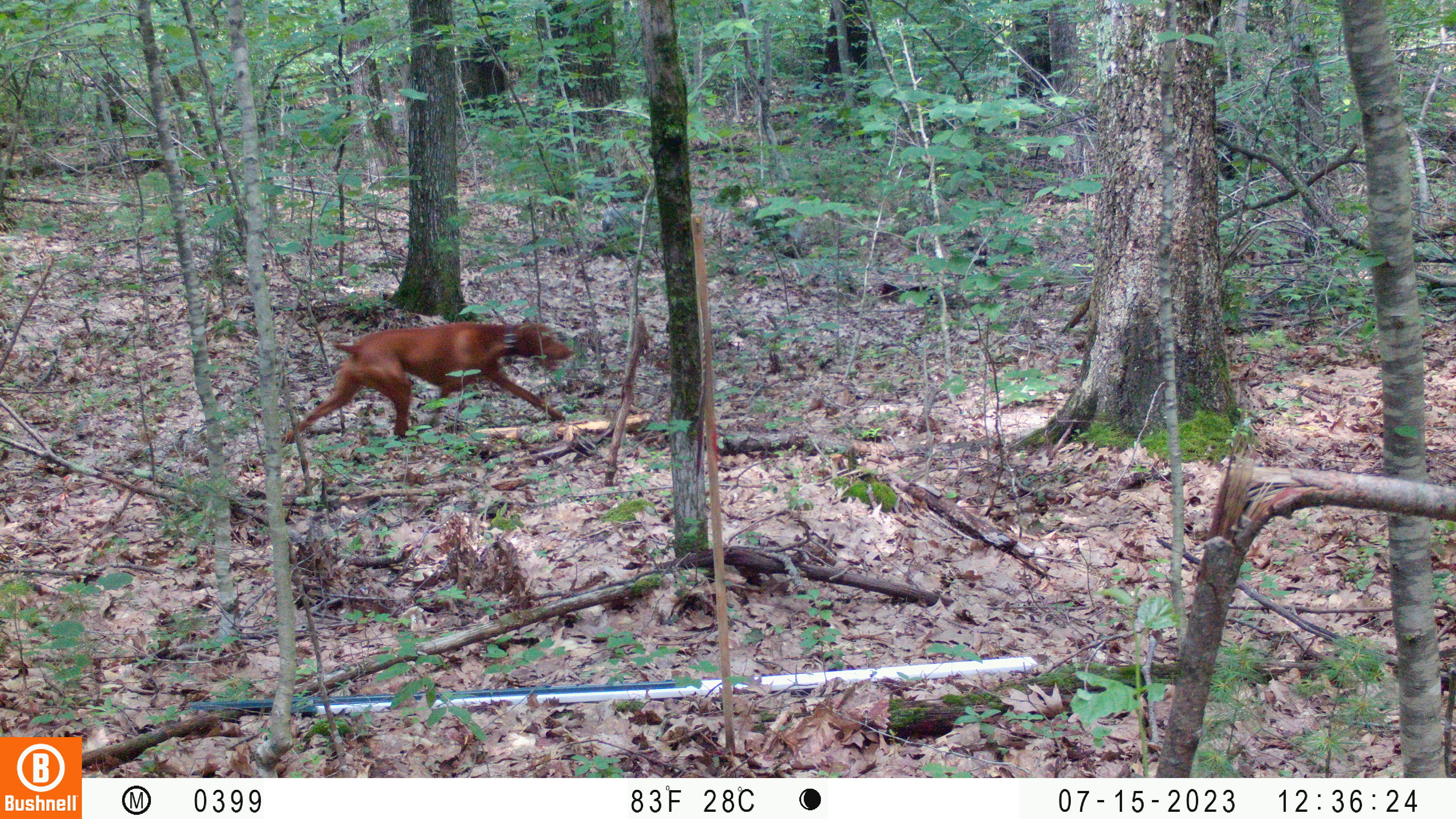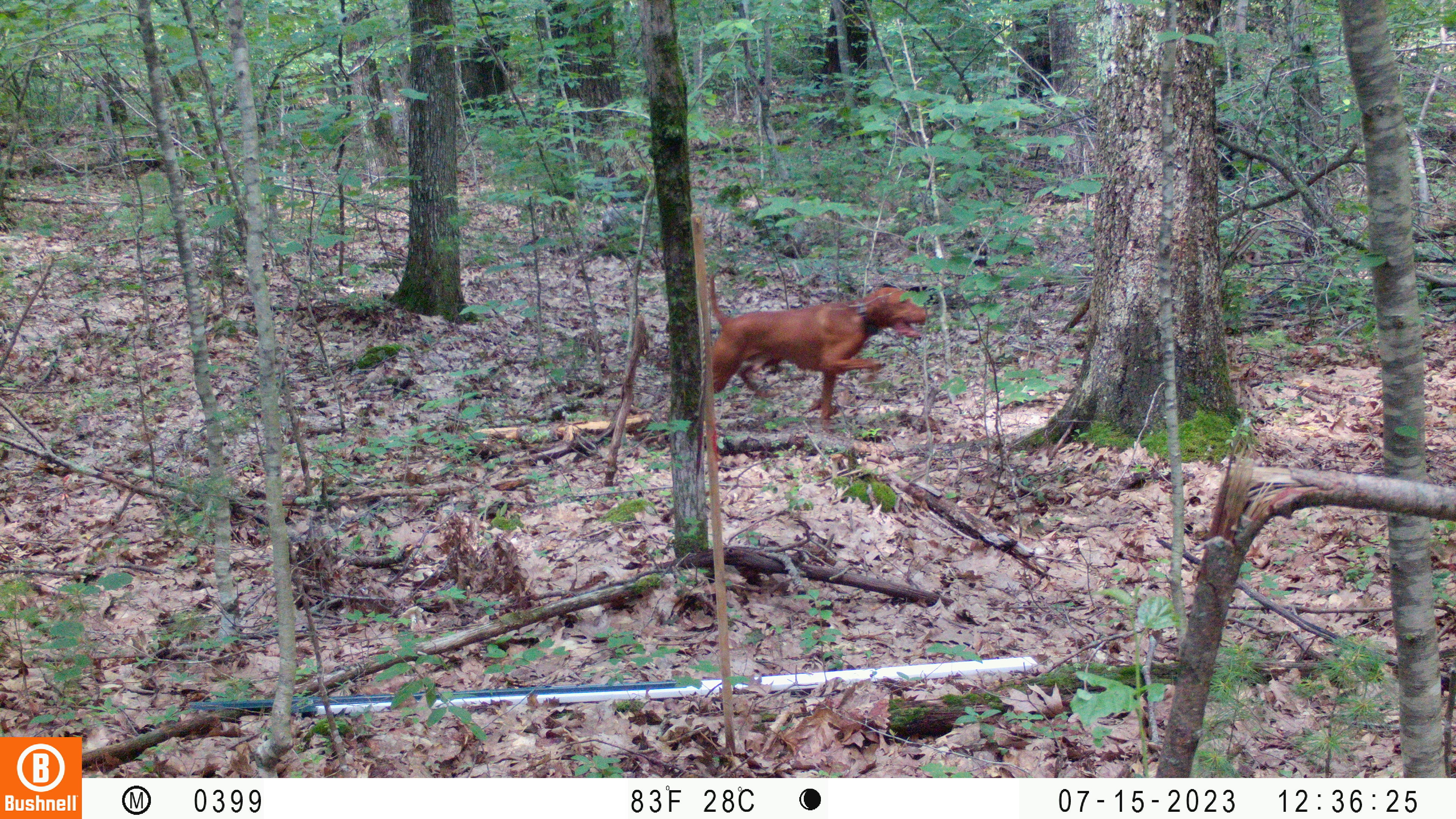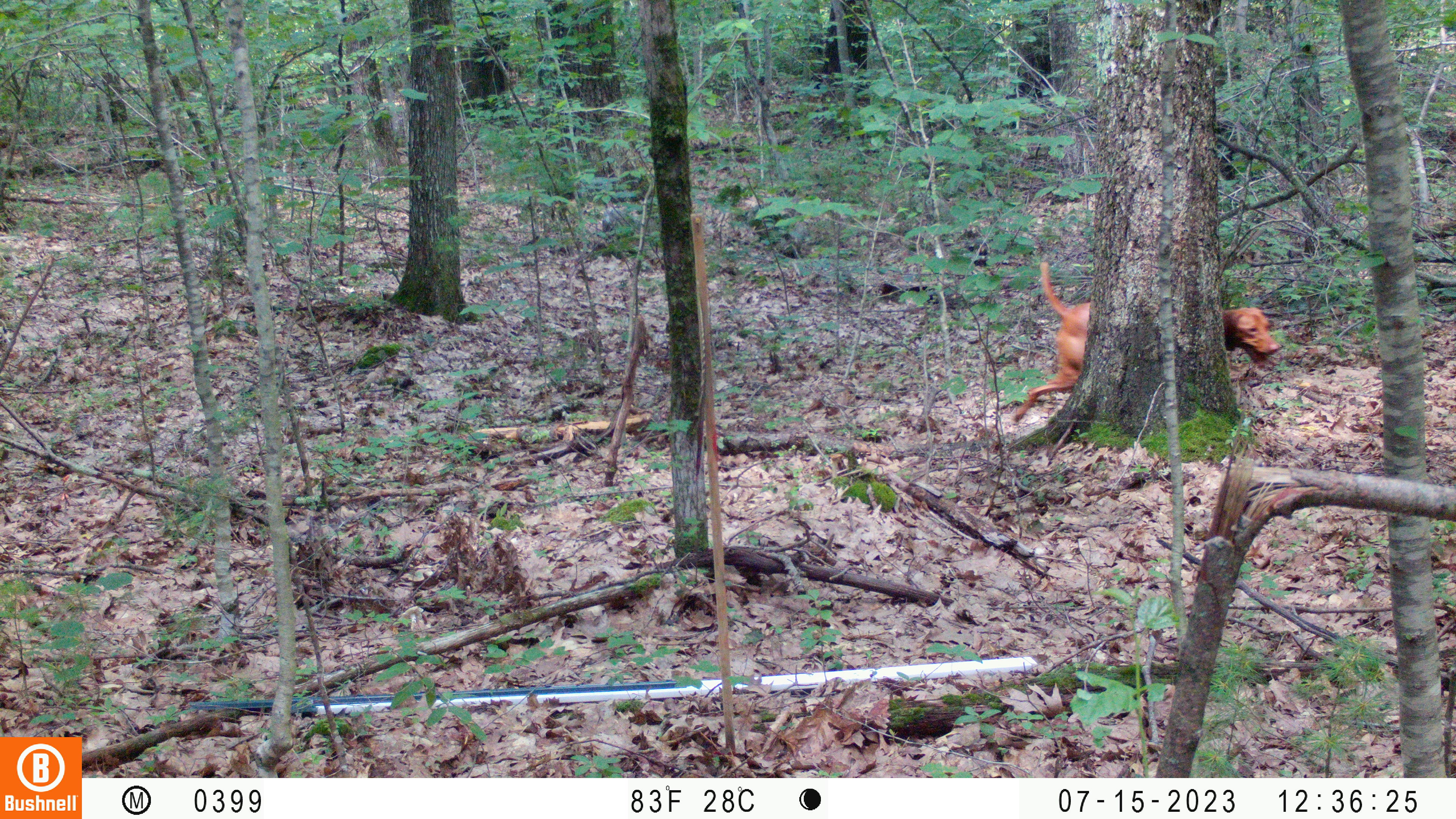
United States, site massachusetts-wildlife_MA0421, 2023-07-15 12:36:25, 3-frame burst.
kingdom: Animalia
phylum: Chordata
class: Mammalia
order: Carnivora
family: Canidae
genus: Canis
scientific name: Canis familiaris familiaris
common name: domestic dog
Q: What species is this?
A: Domestic dog (Canis familiaris familiaris).